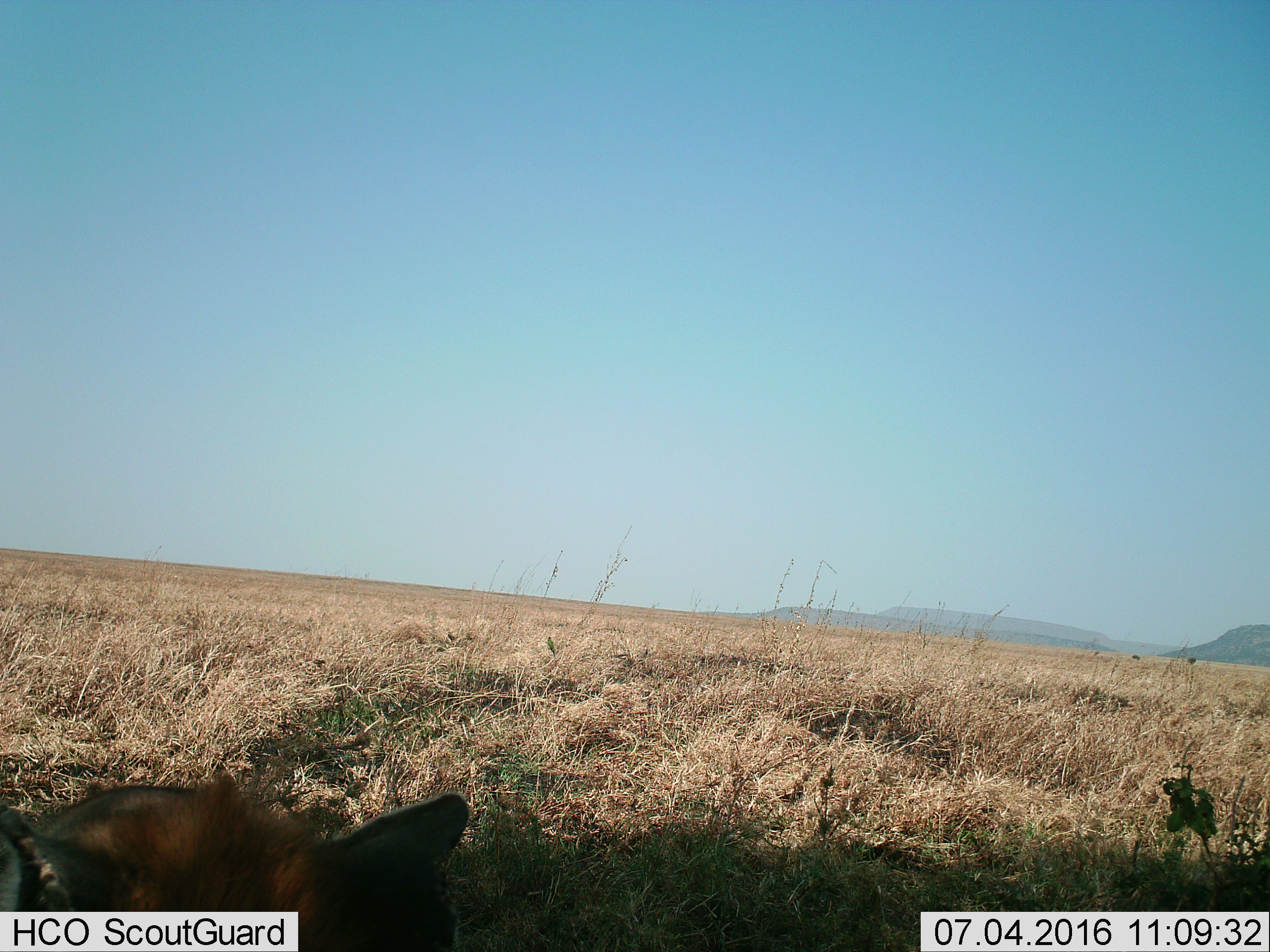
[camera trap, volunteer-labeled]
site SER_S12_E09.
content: unidentified animal